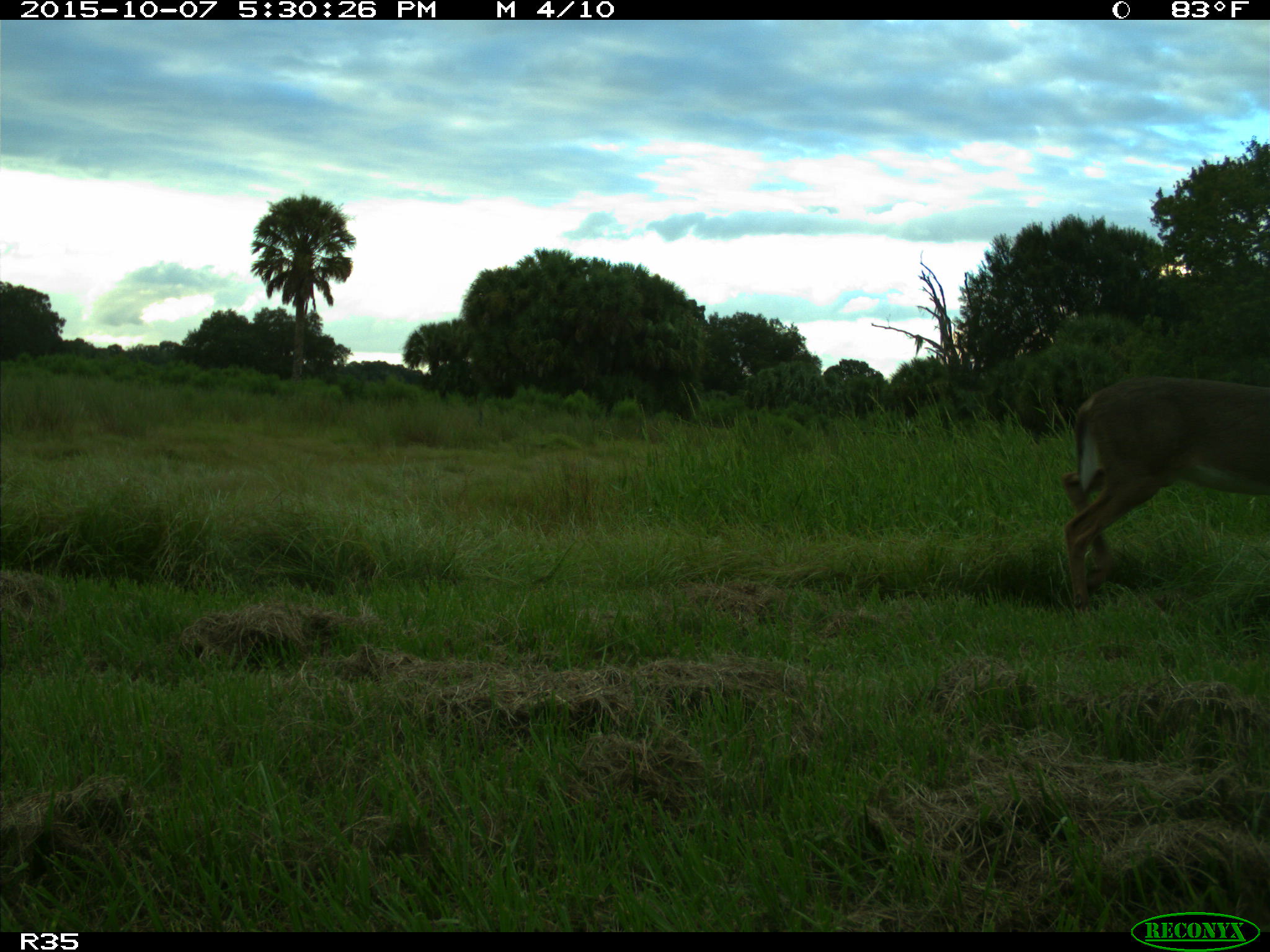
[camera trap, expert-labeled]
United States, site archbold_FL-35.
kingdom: Animalia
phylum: Chordata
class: Mammalia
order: Artiodactyla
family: Cervidae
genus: Odocoileus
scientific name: Odocoileus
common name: deer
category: unidentified deer